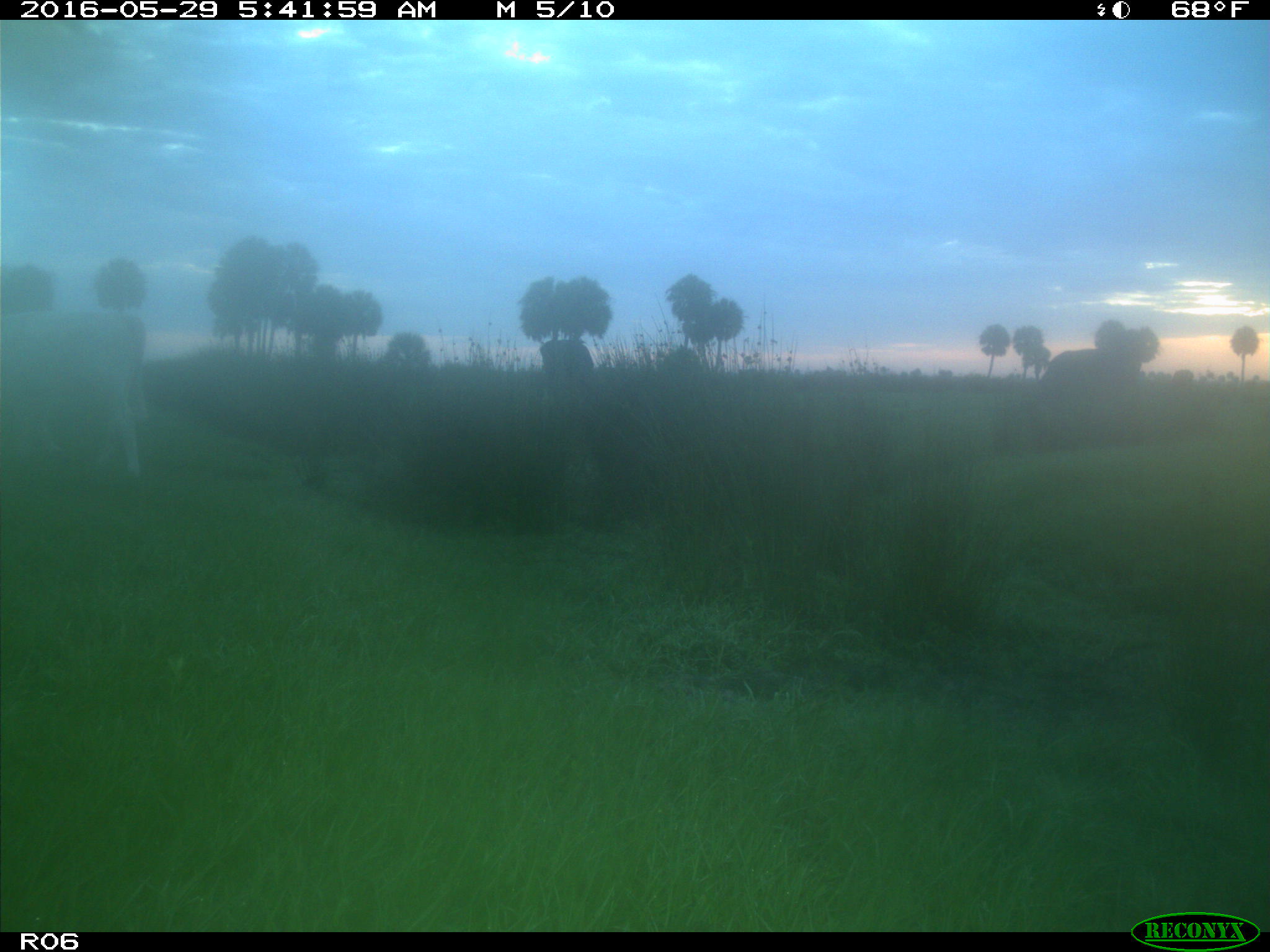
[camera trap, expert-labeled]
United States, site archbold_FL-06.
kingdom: Animalia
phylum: Chordata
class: Mammalia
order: Artiodactyla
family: Bovidae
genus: Bos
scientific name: Bos taurus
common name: domestic cow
Bos taurus (domestic cow).